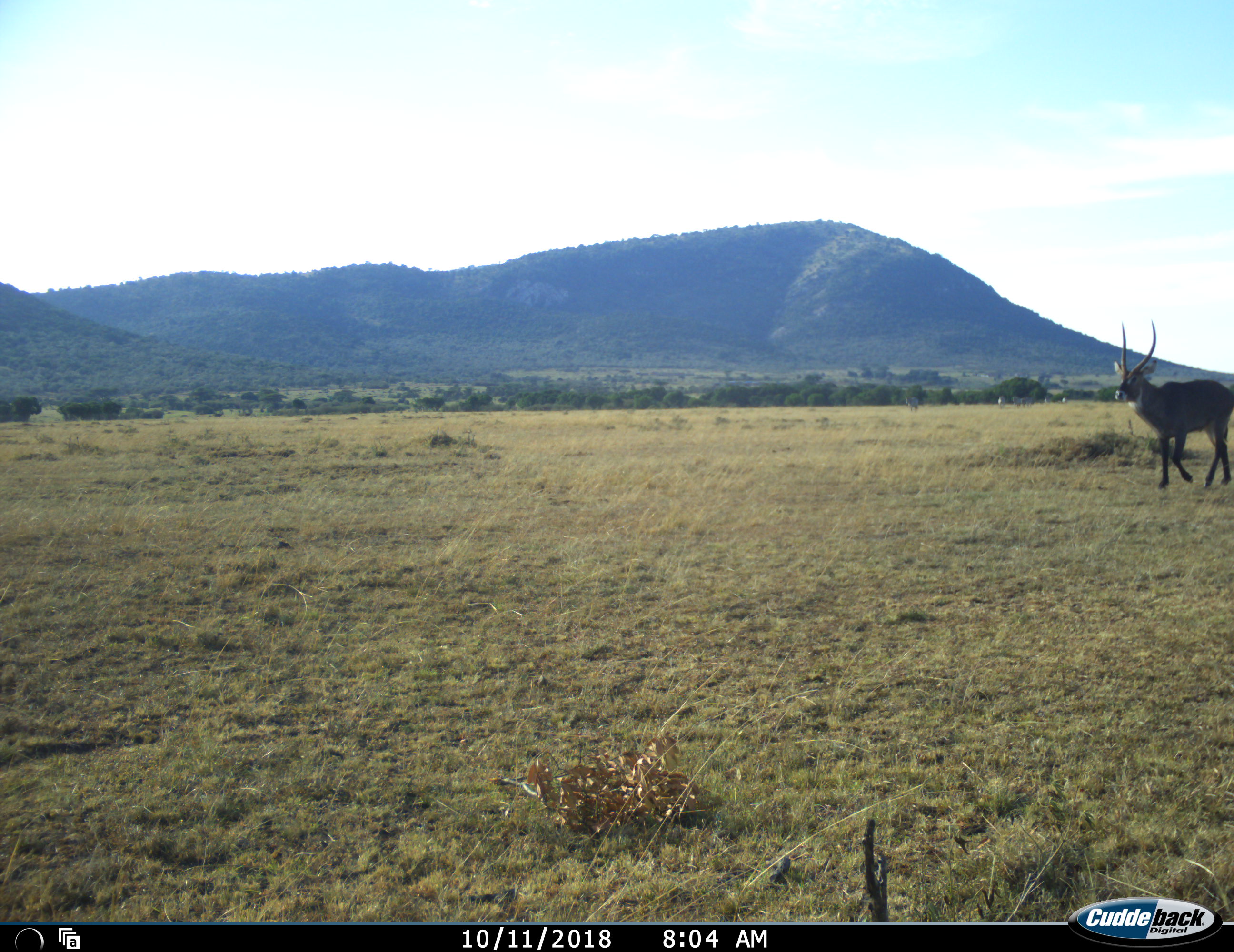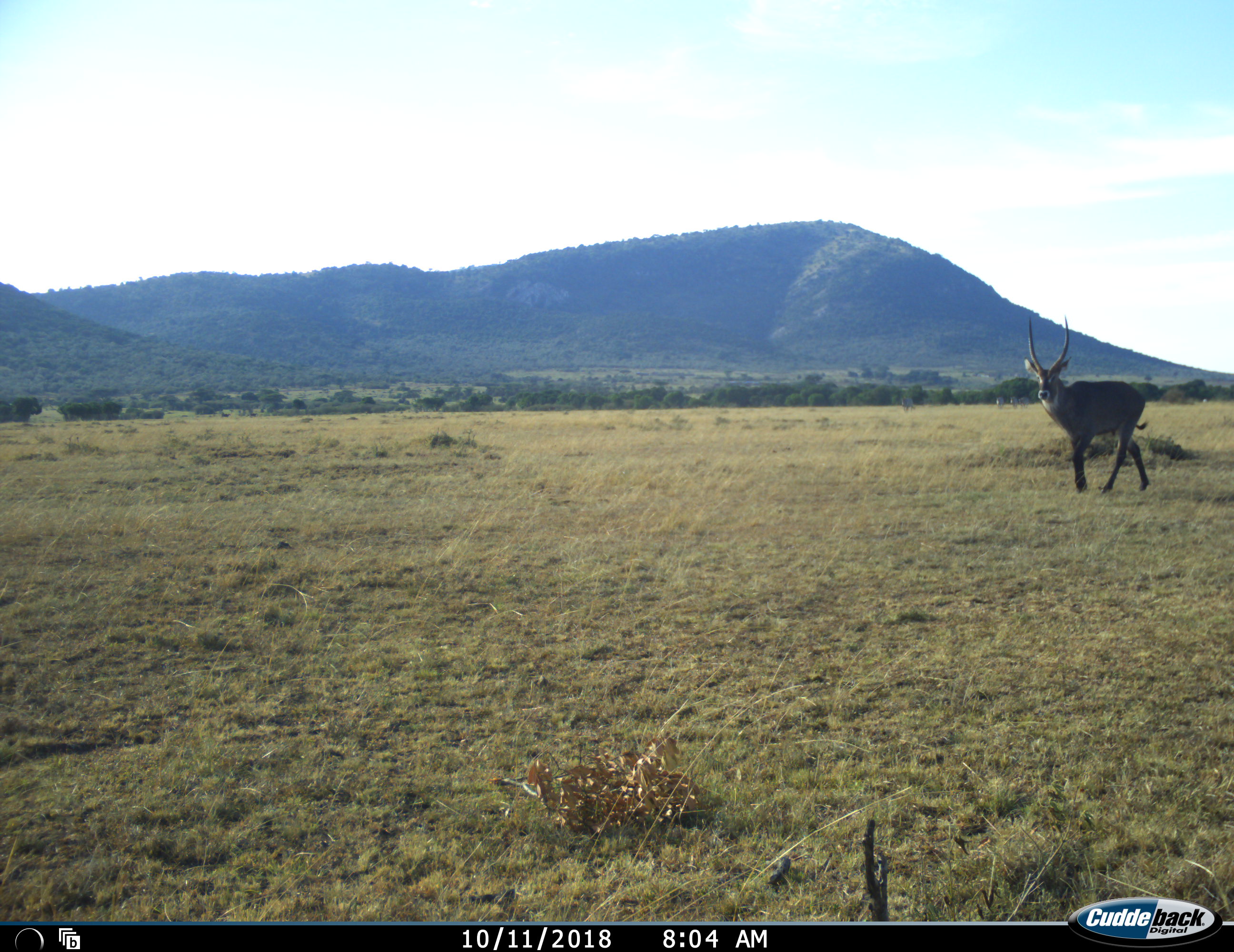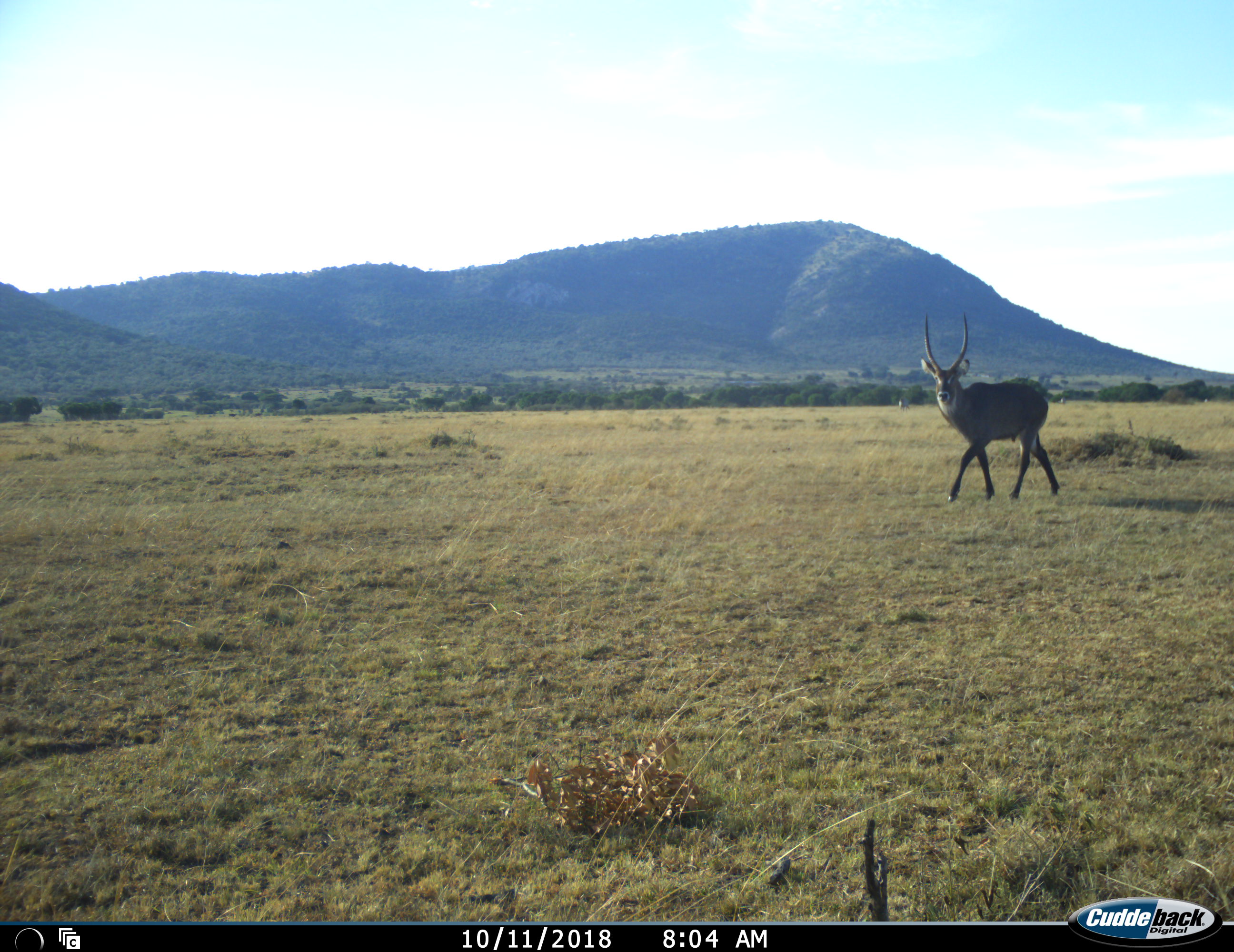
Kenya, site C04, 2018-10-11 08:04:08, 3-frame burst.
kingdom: Animalia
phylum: Chordata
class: Mammalia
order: Artiodactyla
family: Bovidae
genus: Kobus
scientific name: Kobus ellipsiprymnus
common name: waterbuck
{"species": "waterbuck (Kobus ellipsiprymnus)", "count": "1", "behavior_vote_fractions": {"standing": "12%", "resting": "0%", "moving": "100%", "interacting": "0%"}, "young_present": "0%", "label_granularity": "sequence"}